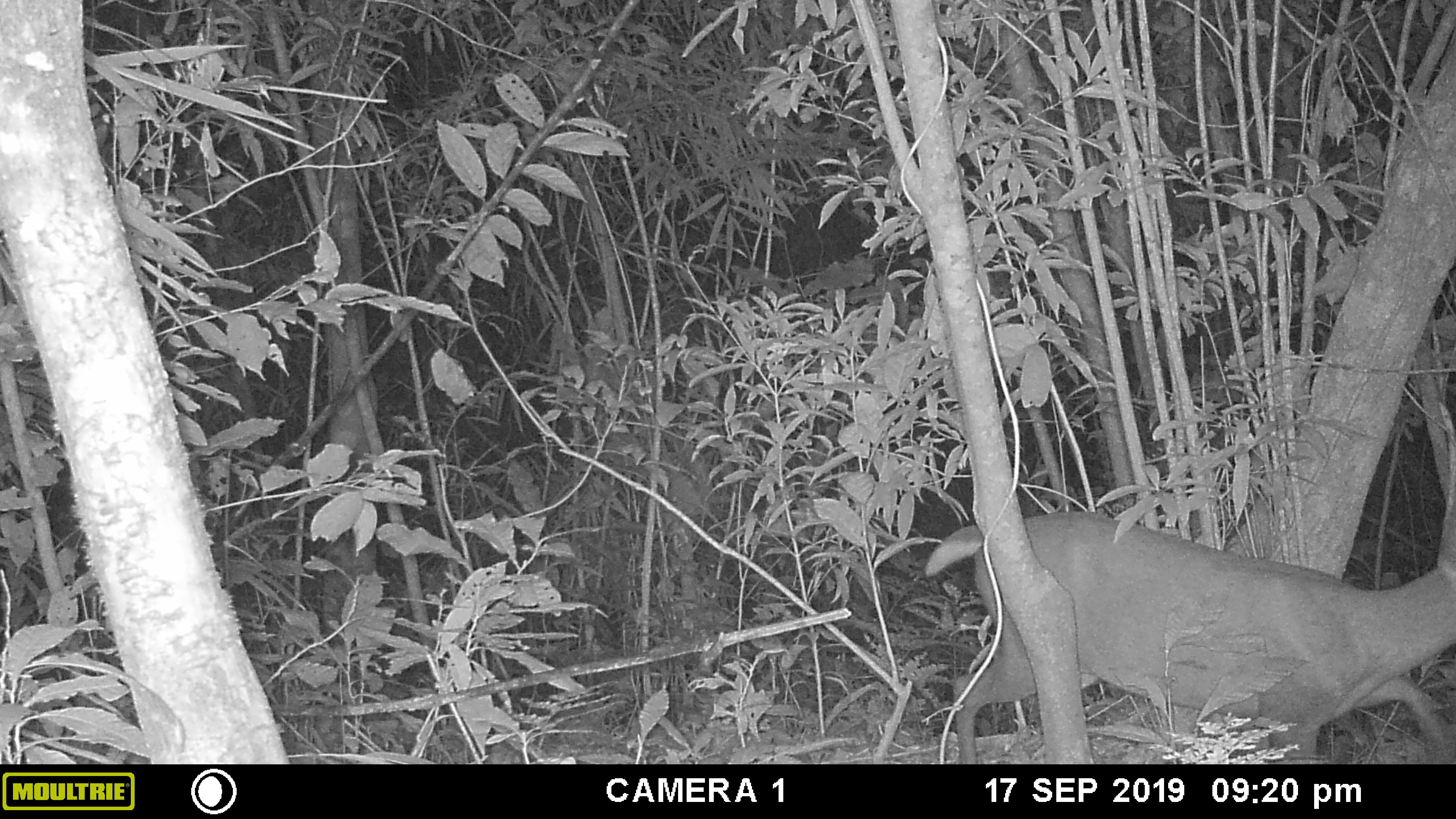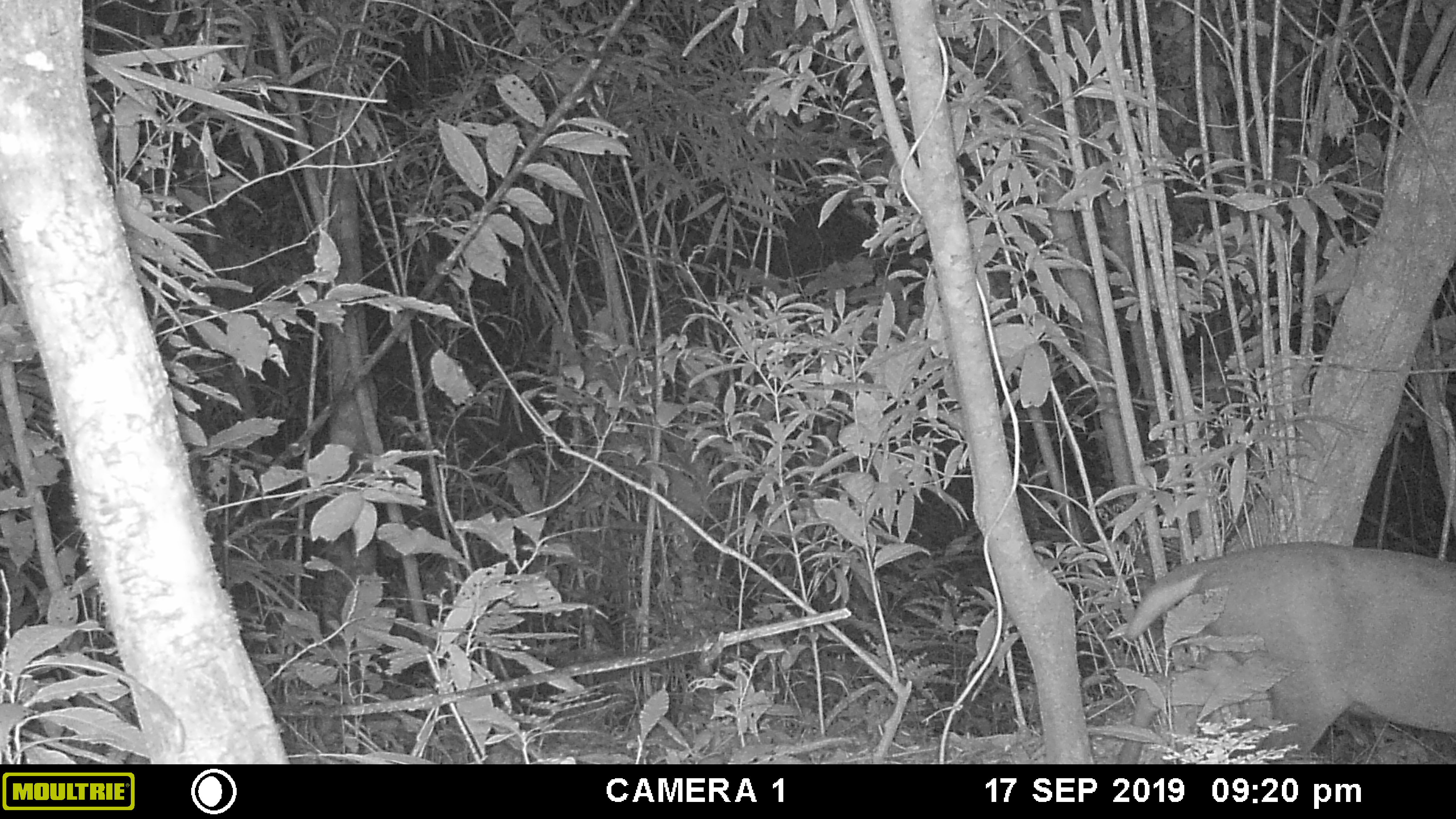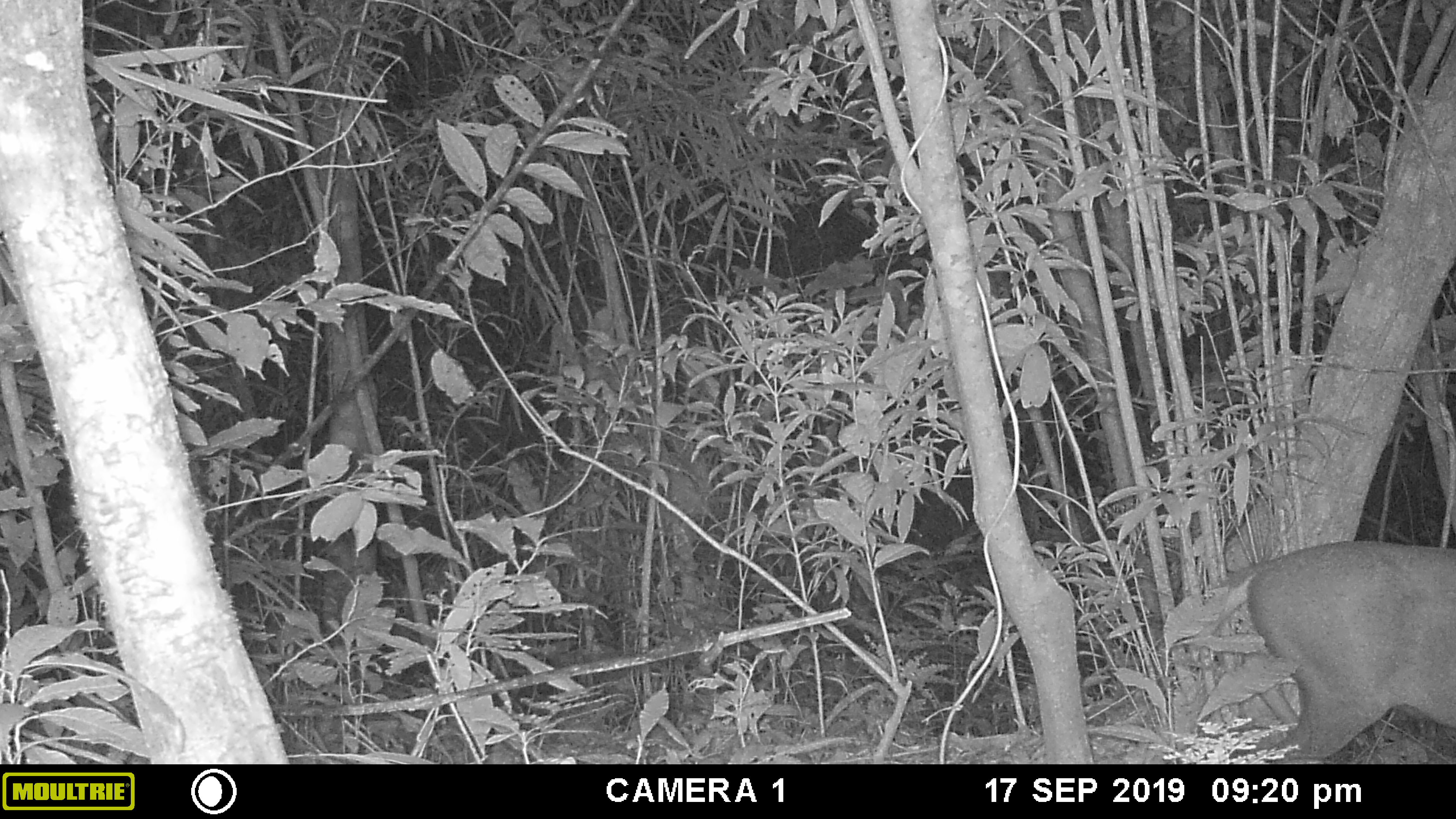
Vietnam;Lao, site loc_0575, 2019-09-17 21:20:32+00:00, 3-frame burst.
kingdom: Animalia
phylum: Chordata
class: Mammalia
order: Artiodactyla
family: Cervidae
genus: Muntiacus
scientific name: Muntiacus rooseveltorum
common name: roosevelt's muntjac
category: roosevelts muntjac group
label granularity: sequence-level